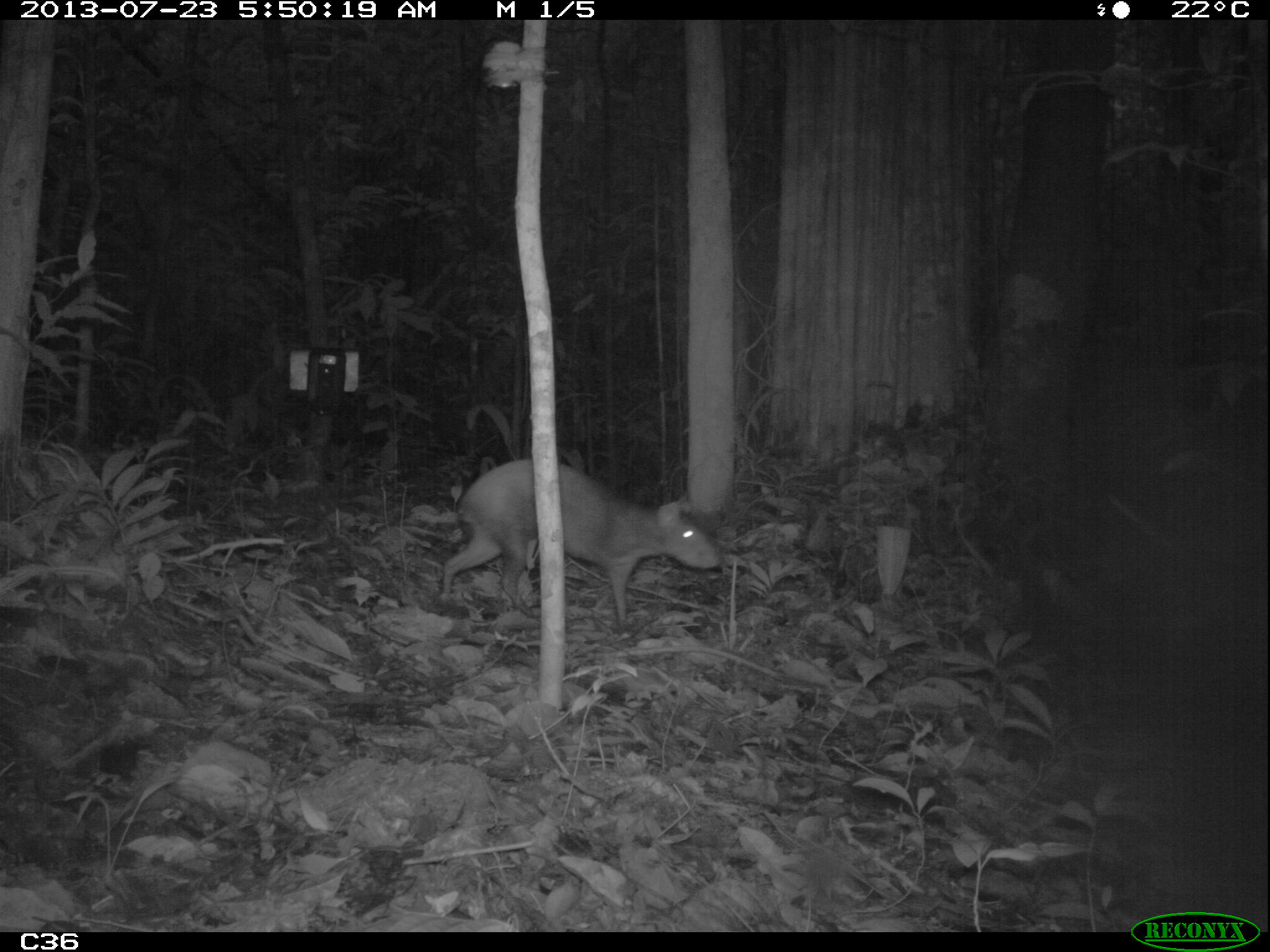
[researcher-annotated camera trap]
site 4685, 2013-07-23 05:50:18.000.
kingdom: Animalia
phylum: Chordata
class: Mammalia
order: Rodentia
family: Dasyproctidae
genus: Dasyprocta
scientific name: Dasyprocta leporina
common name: red-rumped agouti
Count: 1.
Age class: adult.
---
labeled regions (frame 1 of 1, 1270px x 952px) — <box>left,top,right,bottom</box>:
dasyprocta leporina: <box>441,458,722,630</box>